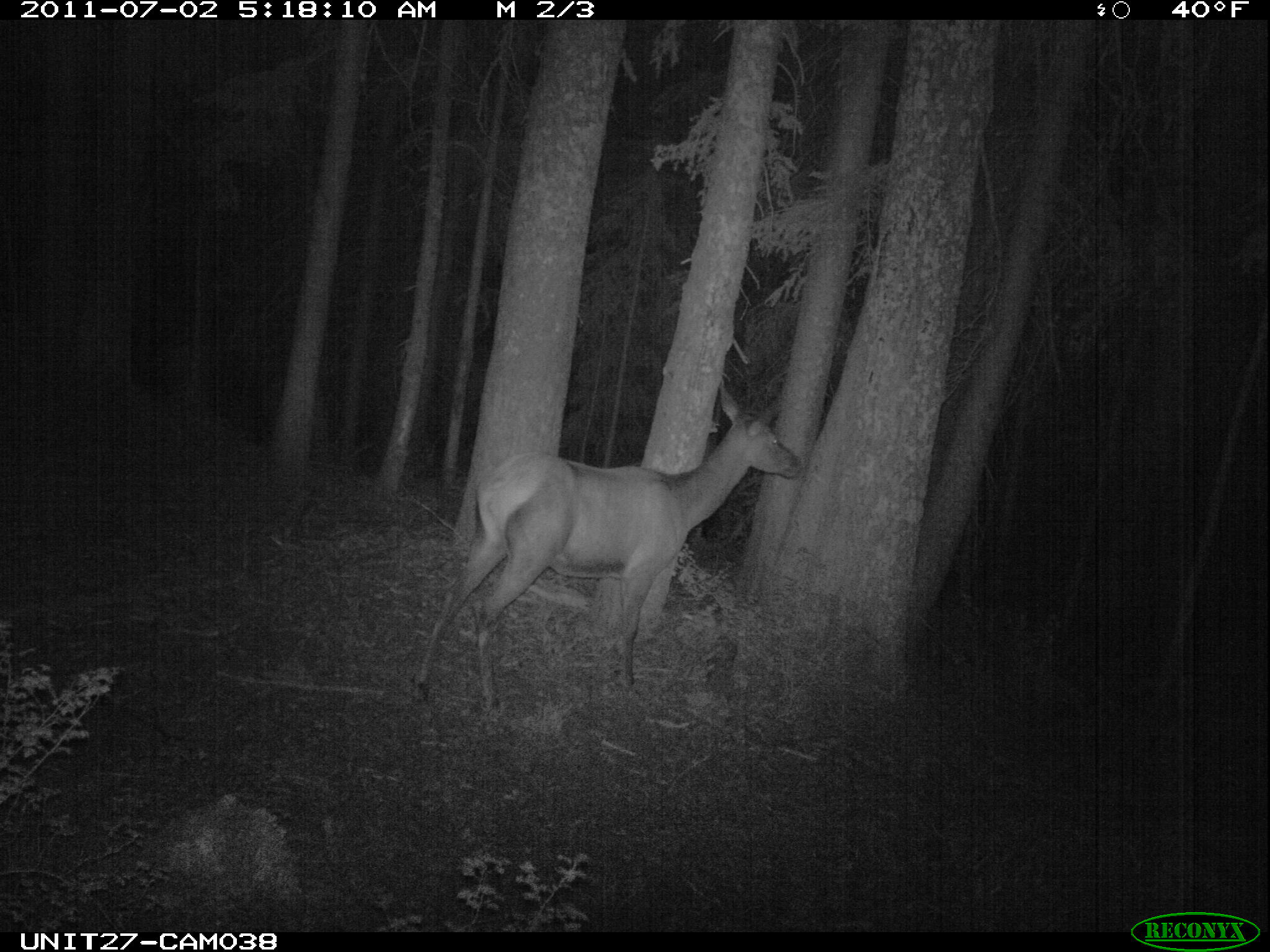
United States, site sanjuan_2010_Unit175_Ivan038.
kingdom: Animalia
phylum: Chordata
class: Mammalia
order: Artiodactyla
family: Cervidae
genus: Cervus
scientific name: Cervus elaphus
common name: red deer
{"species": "Cervus elaphus (red deer)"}